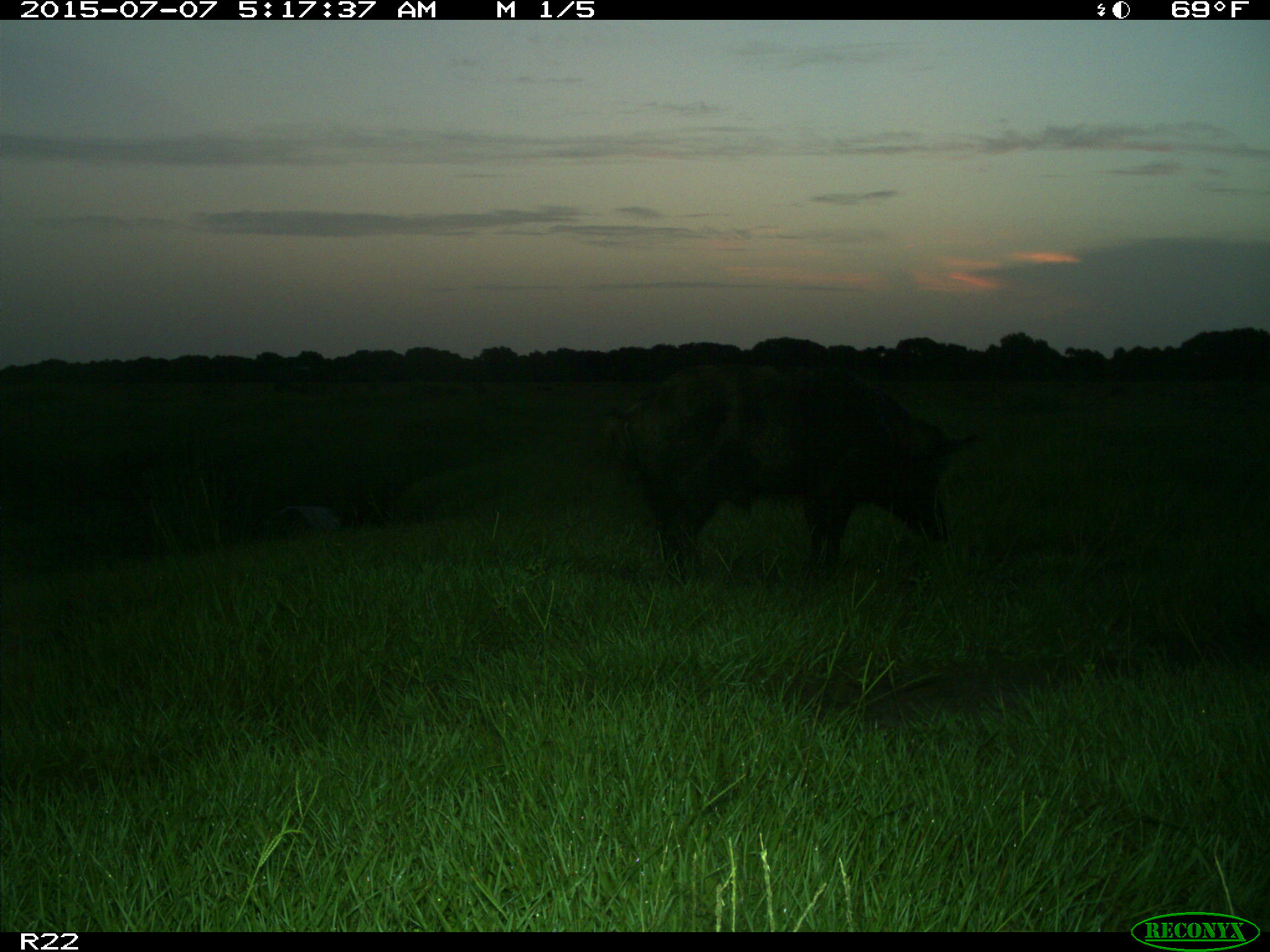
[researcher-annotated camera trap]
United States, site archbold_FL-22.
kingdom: Animalia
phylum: Chordata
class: Mammalia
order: Artiodactyla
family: Bovidae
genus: Bos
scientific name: Bos taurus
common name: domestic cow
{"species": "Bos taurus (domestic cow)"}